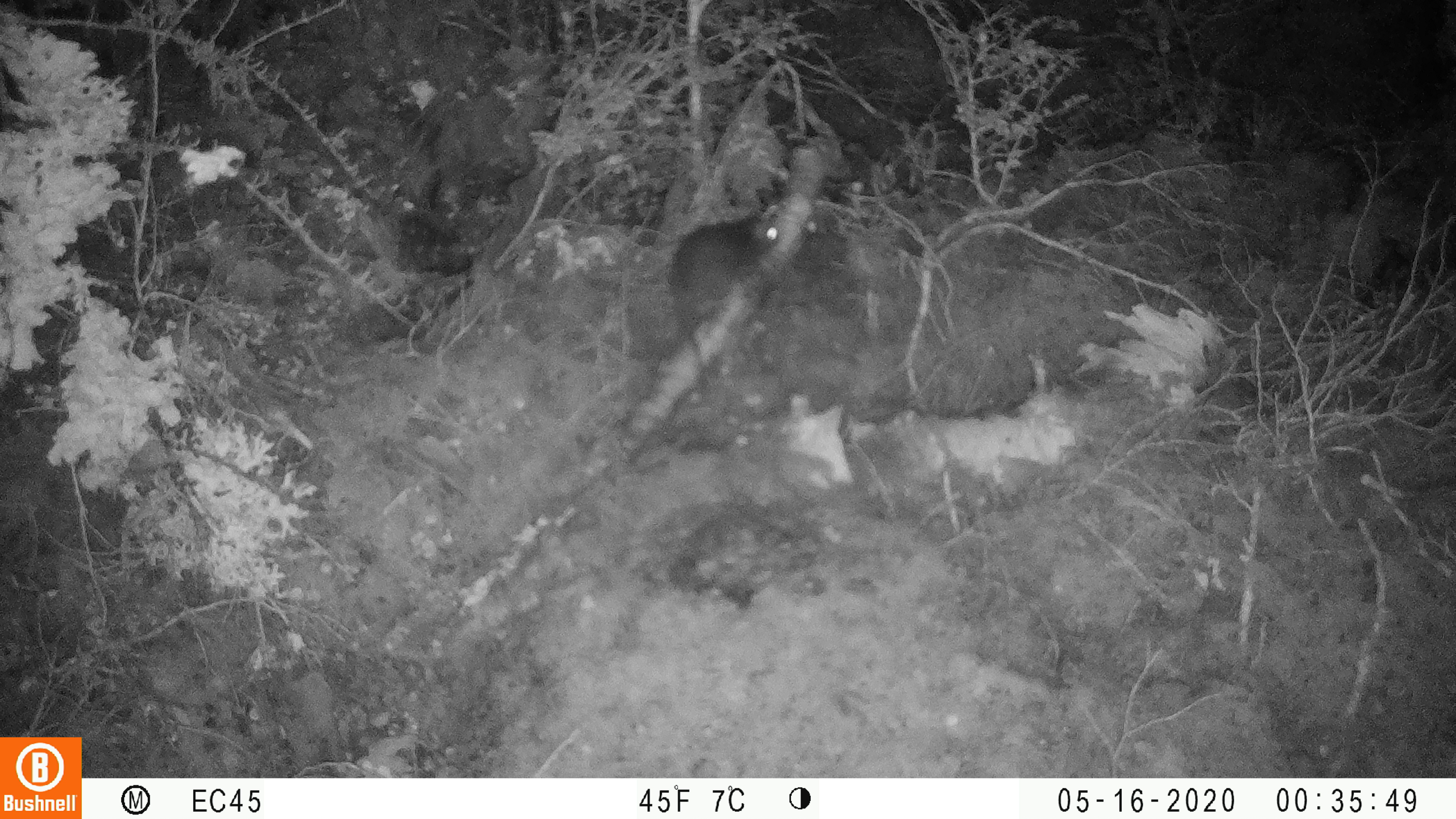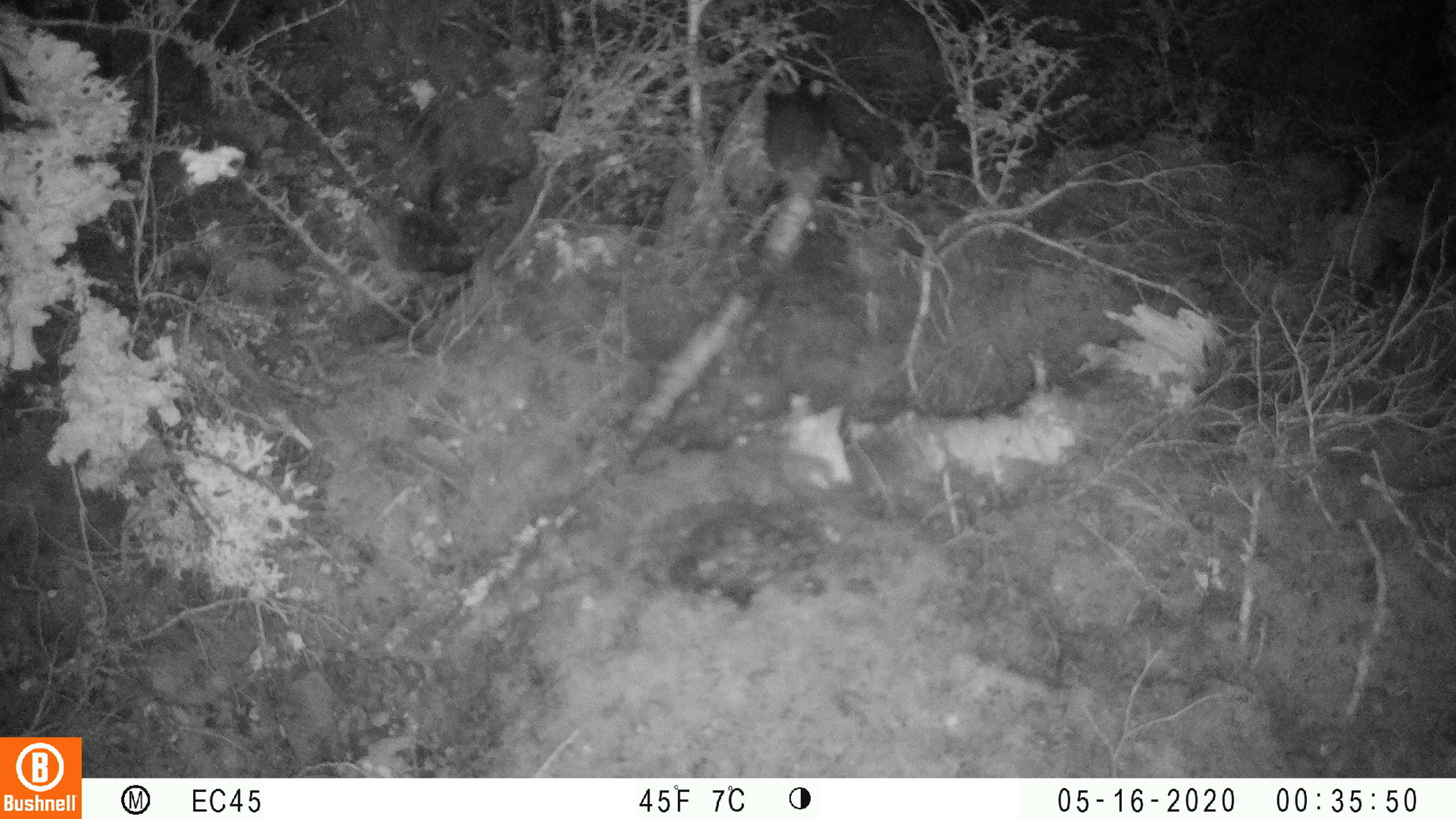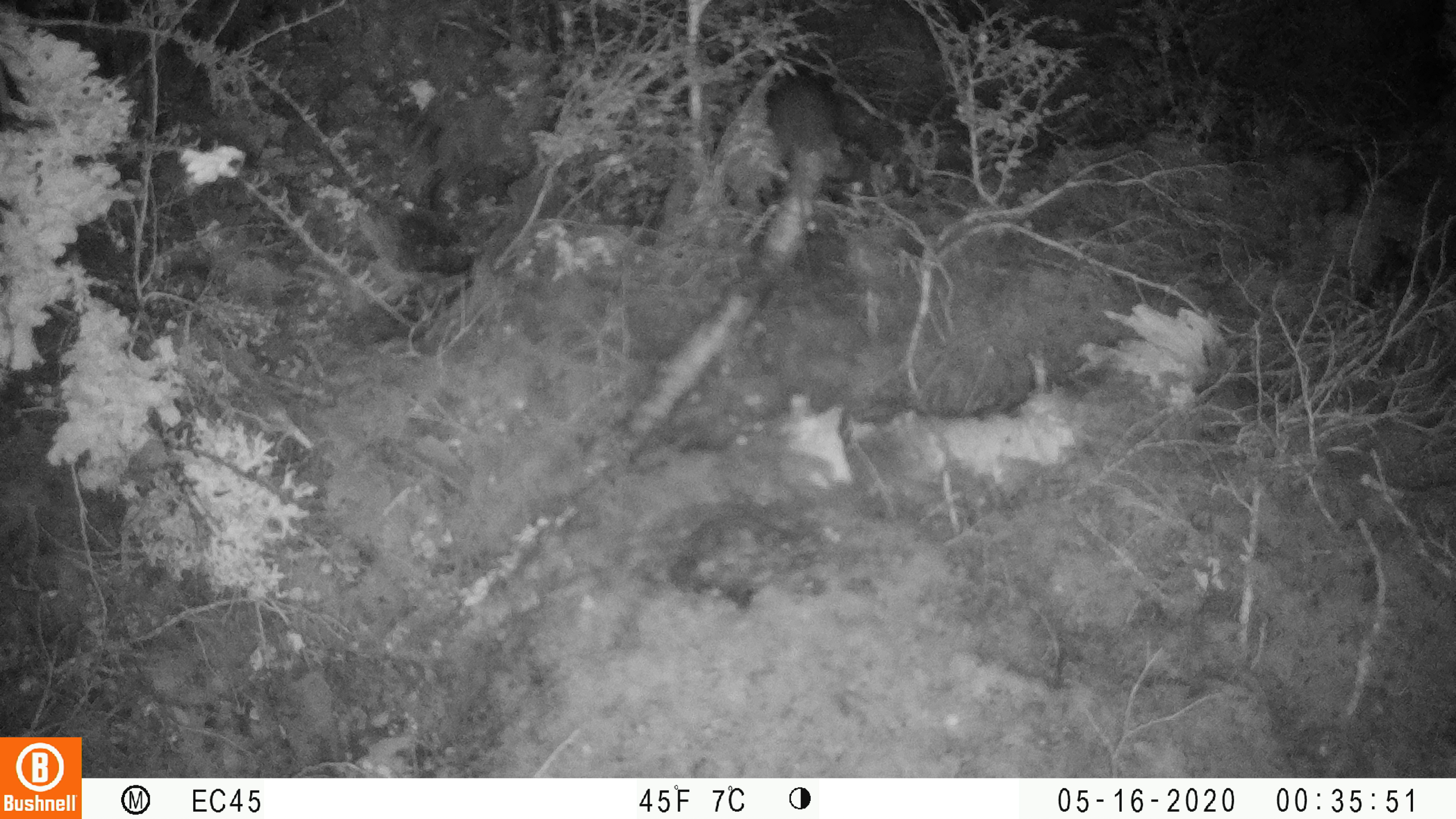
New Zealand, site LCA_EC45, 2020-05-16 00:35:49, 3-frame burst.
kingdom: Animalia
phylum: Chordata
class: Mammalia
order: Rodentia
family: Muridae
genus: Rattus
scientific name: Rattus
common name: rat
Rat (Rattus).